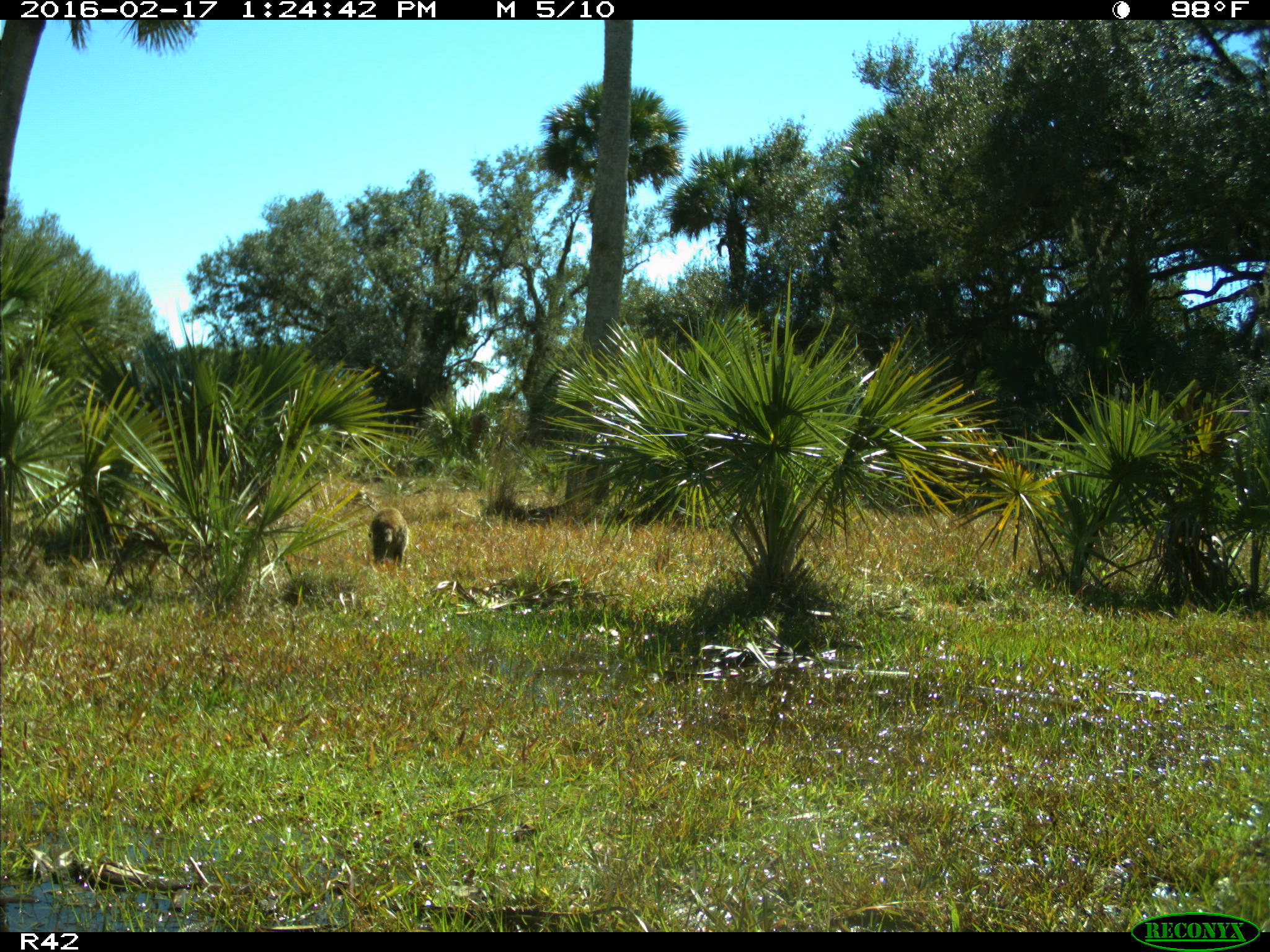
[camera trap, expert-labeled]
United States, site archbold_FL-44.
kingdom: Animalia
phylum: Chordata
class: Mammalia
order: Carnivora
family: Procyonidae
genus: Procyon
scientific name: Procyon lotor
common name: common raccoon